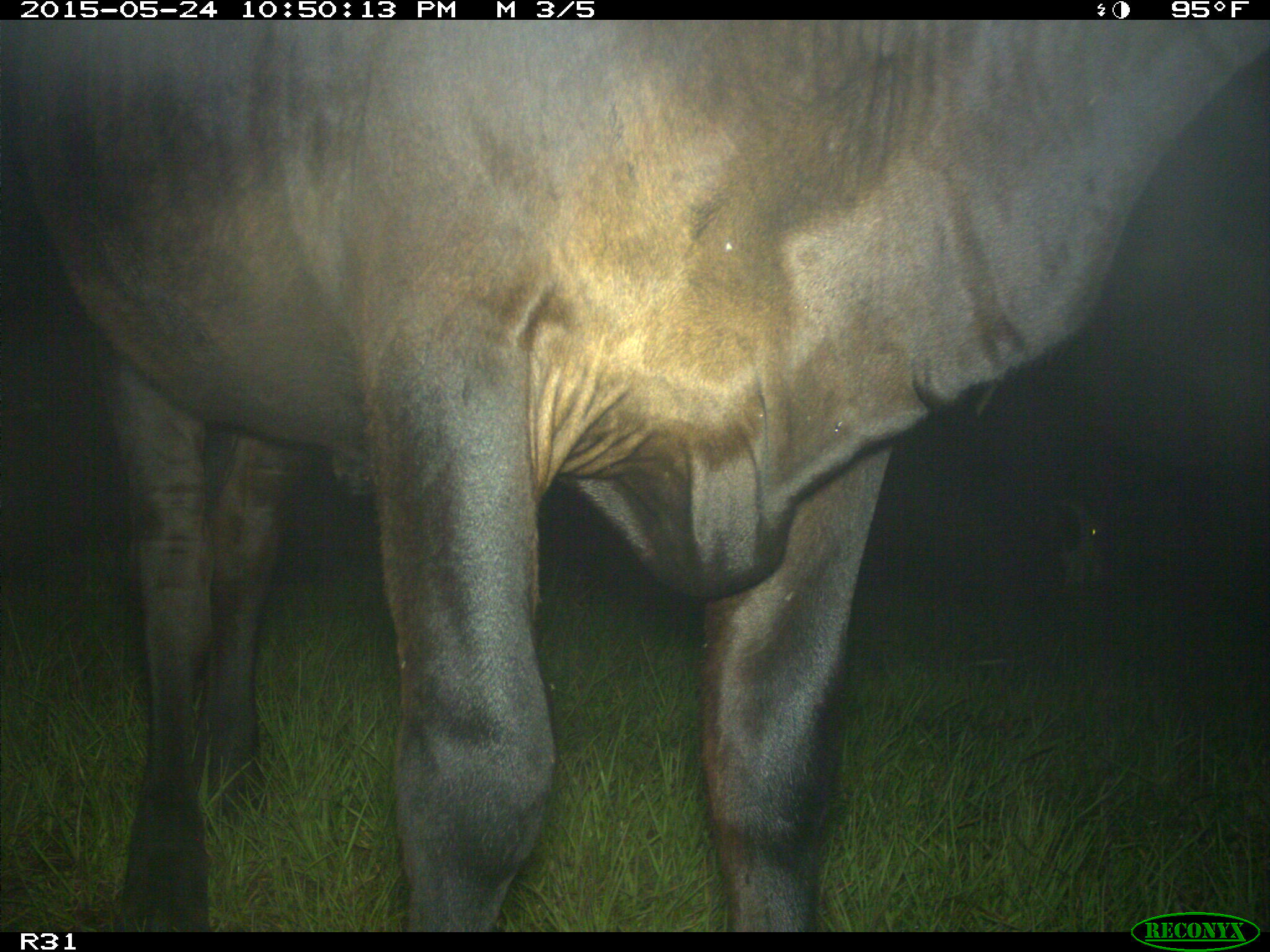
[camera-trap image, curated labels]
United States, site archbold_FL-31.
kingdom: Animalia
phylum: Chordata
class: Mammalia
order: Artiodactyla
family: Bovidae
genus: Bos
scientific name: Bos taurus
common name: domestic cow